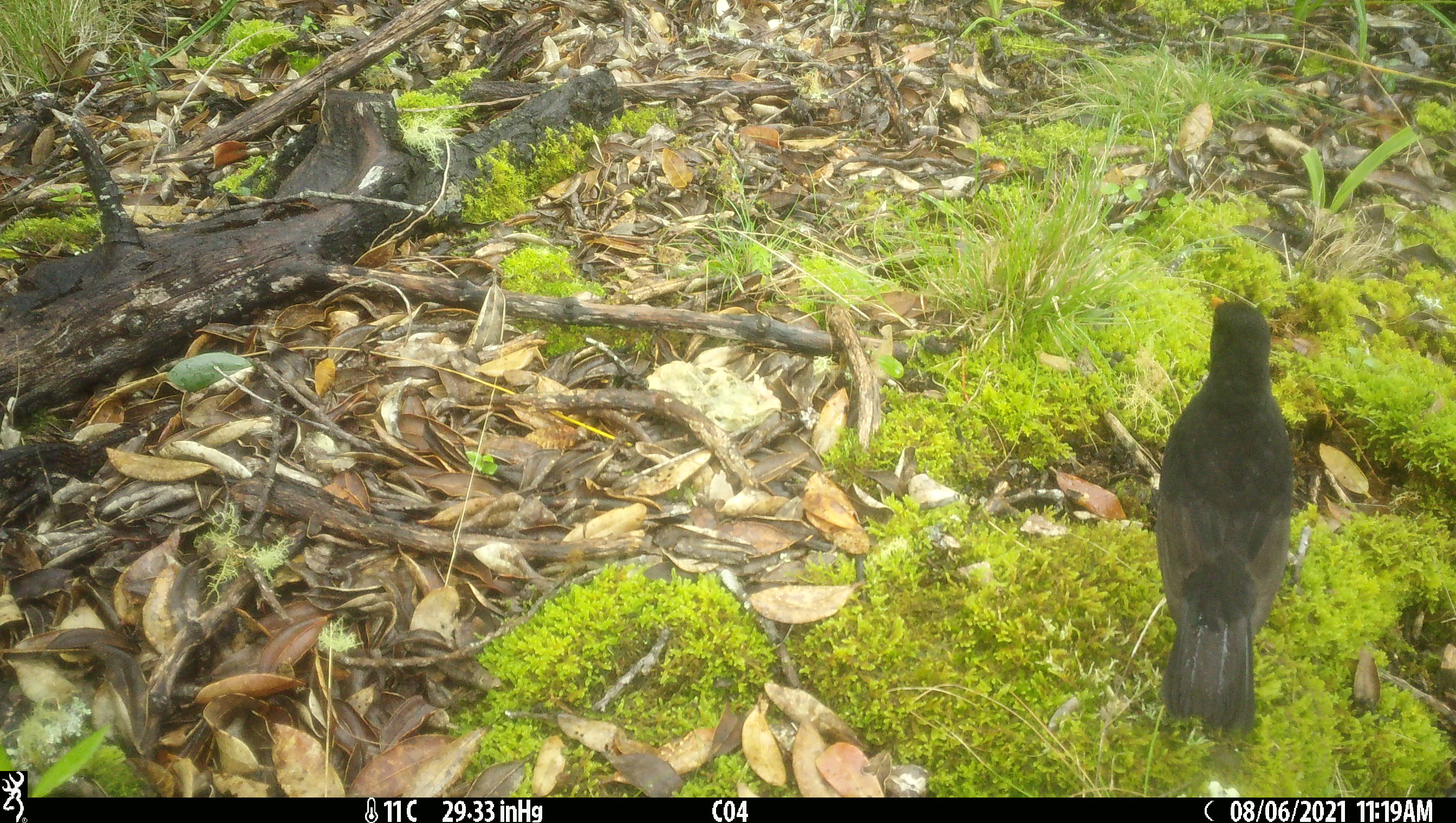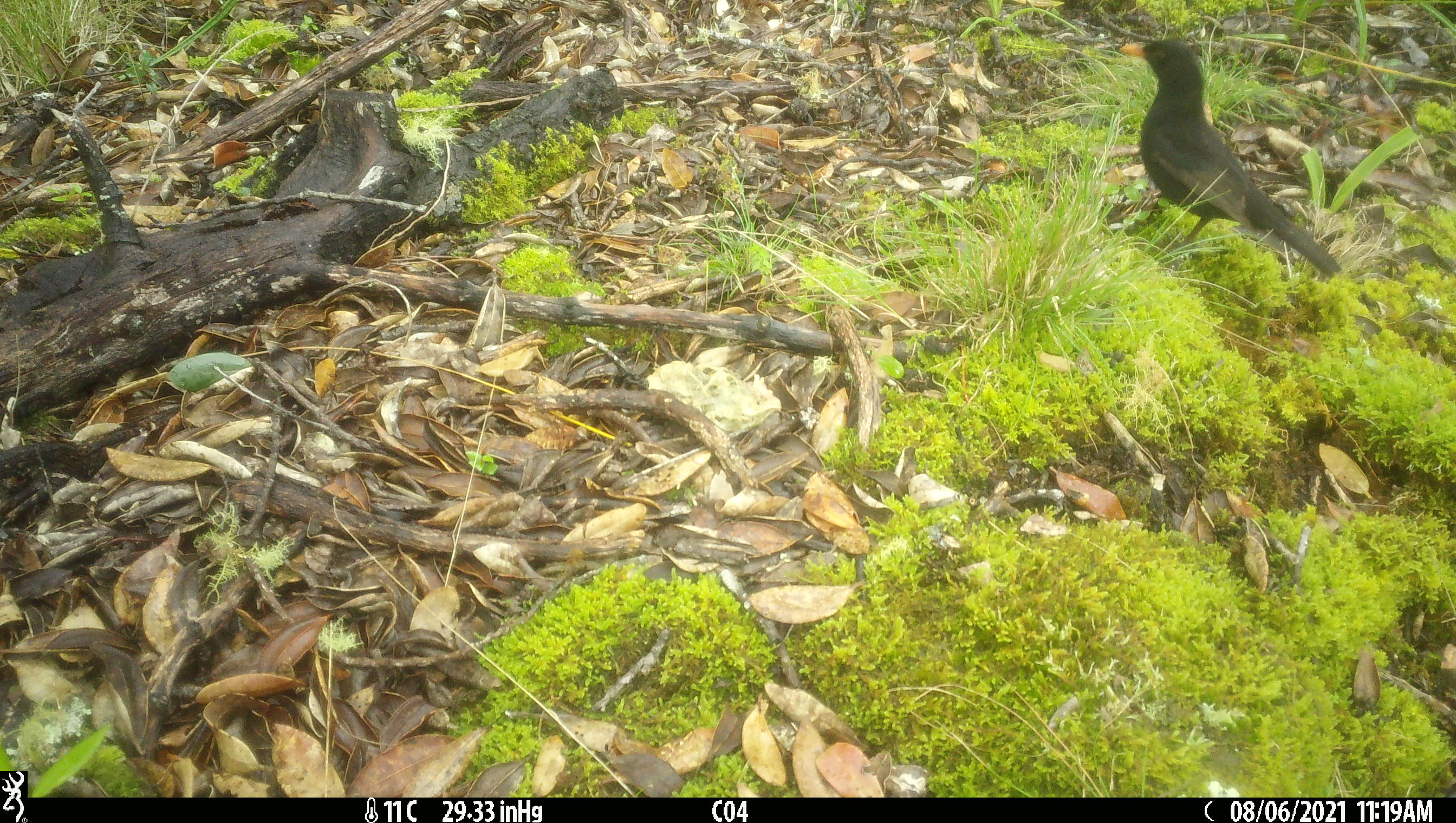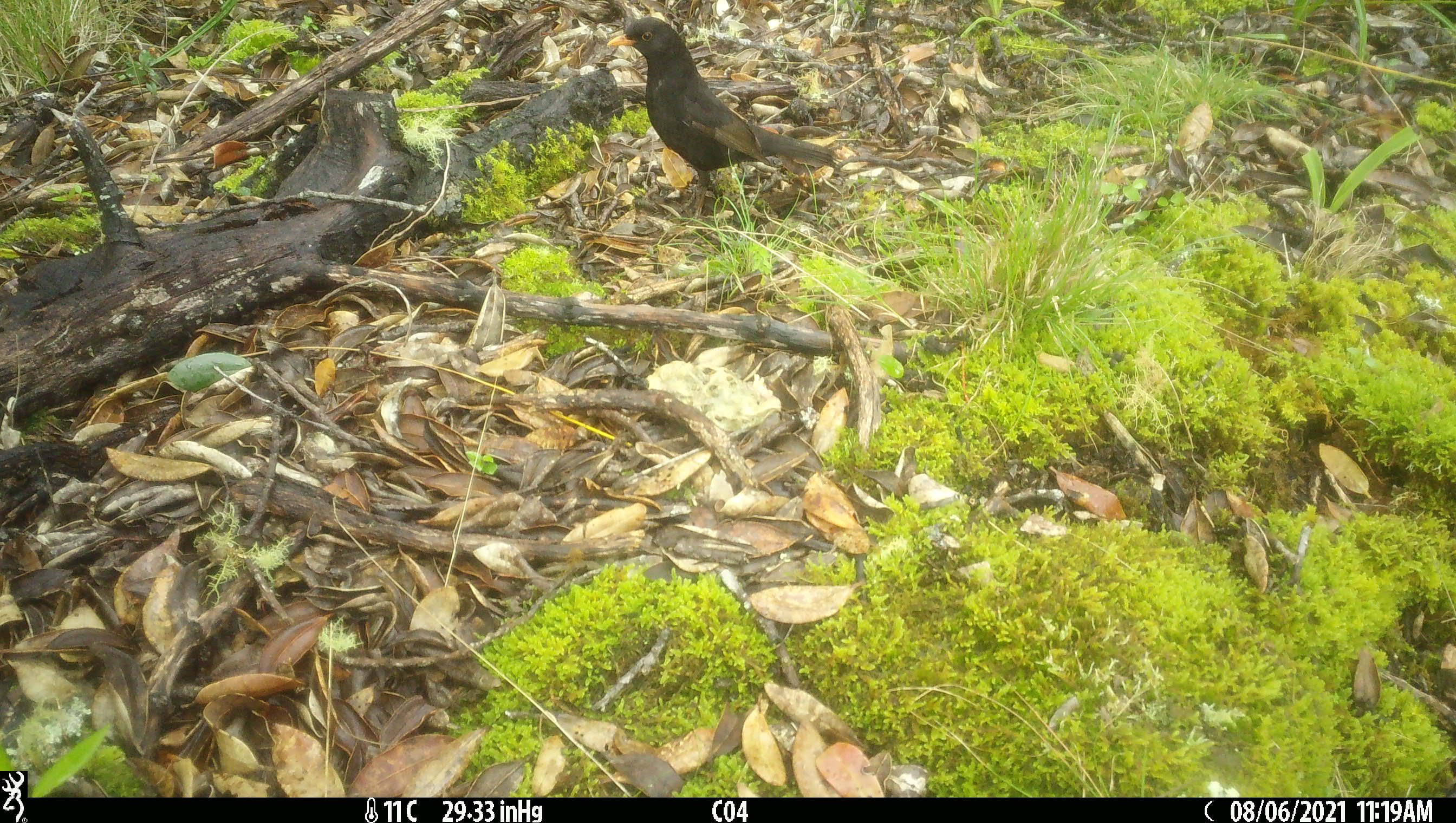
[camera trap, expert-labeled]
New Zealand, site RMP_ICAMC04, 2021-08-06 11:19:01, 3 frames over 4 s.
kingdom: Animalia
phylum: Chordata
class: Aves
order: Passeriformes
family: Turdidae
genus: Turdus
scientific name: Turdus merula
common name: eurasian blackbird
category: blackbird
Blackbird (eurasian blackbird) (Turdus merula).